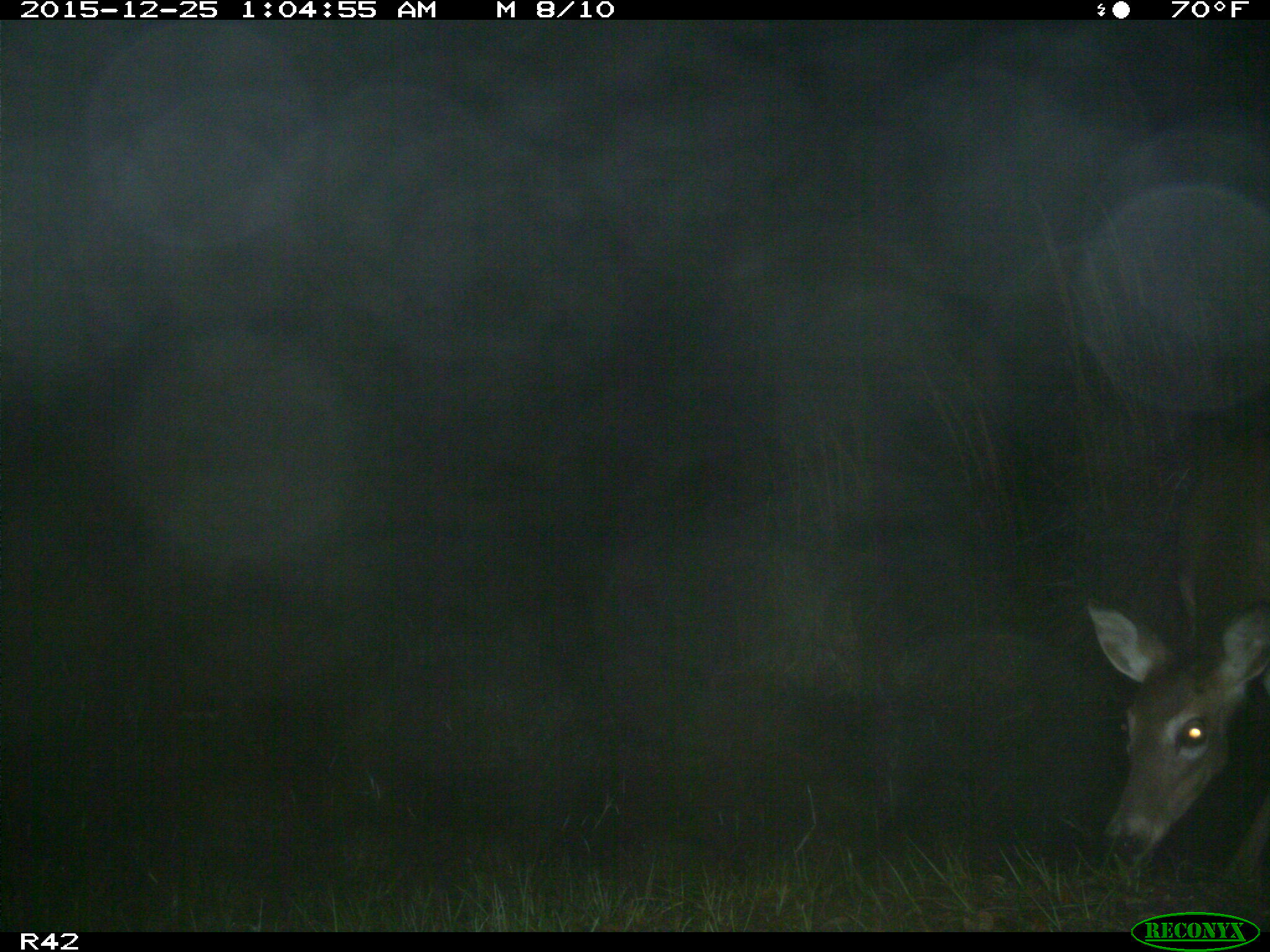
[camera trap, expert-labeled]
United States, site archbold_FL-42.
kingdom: Animalia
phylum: Chordata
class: Mammalia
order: Artiodactyla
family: Cervidae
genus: Odocoileus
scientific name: Odocoileus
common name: deer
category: unidentified deer